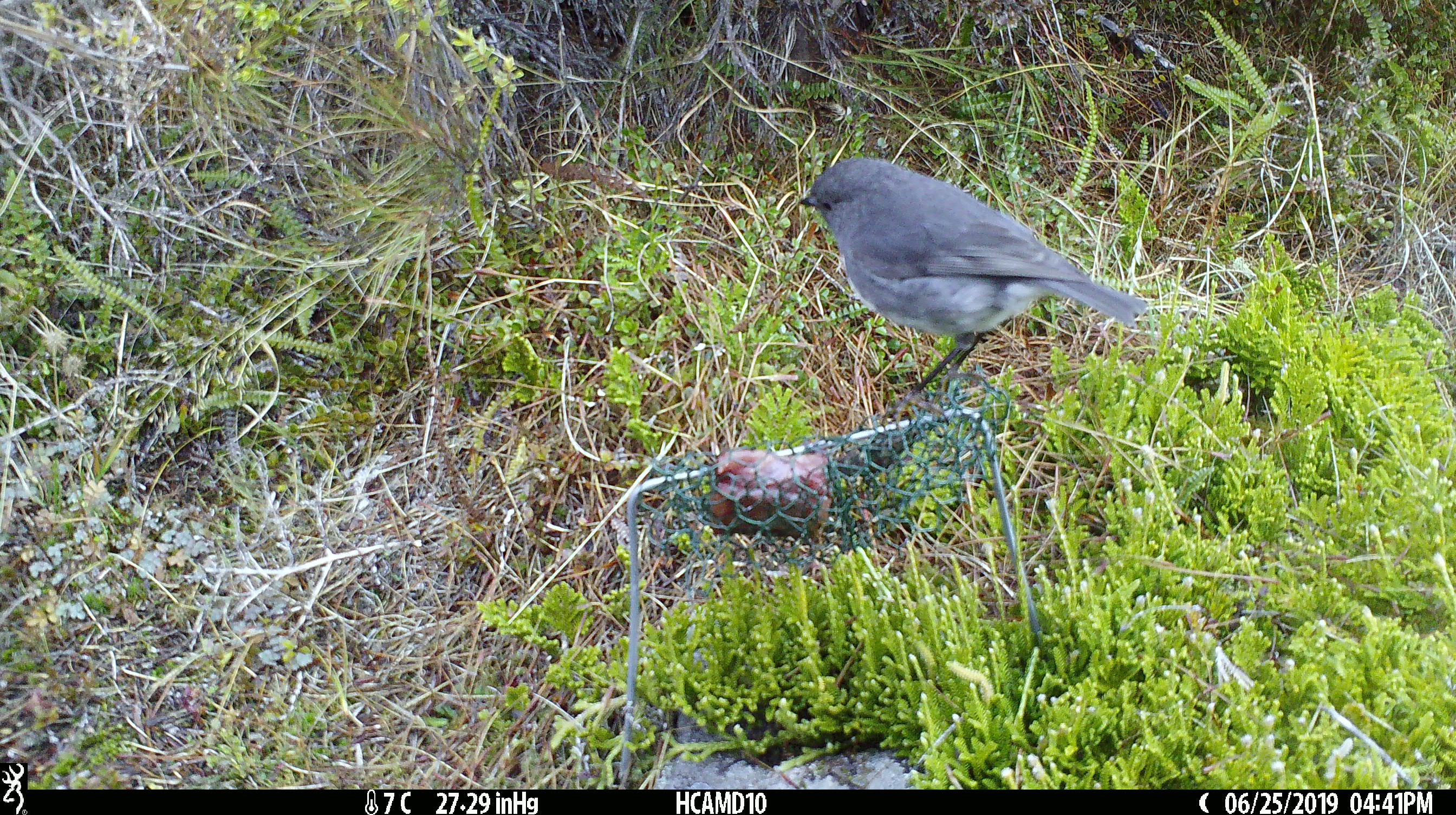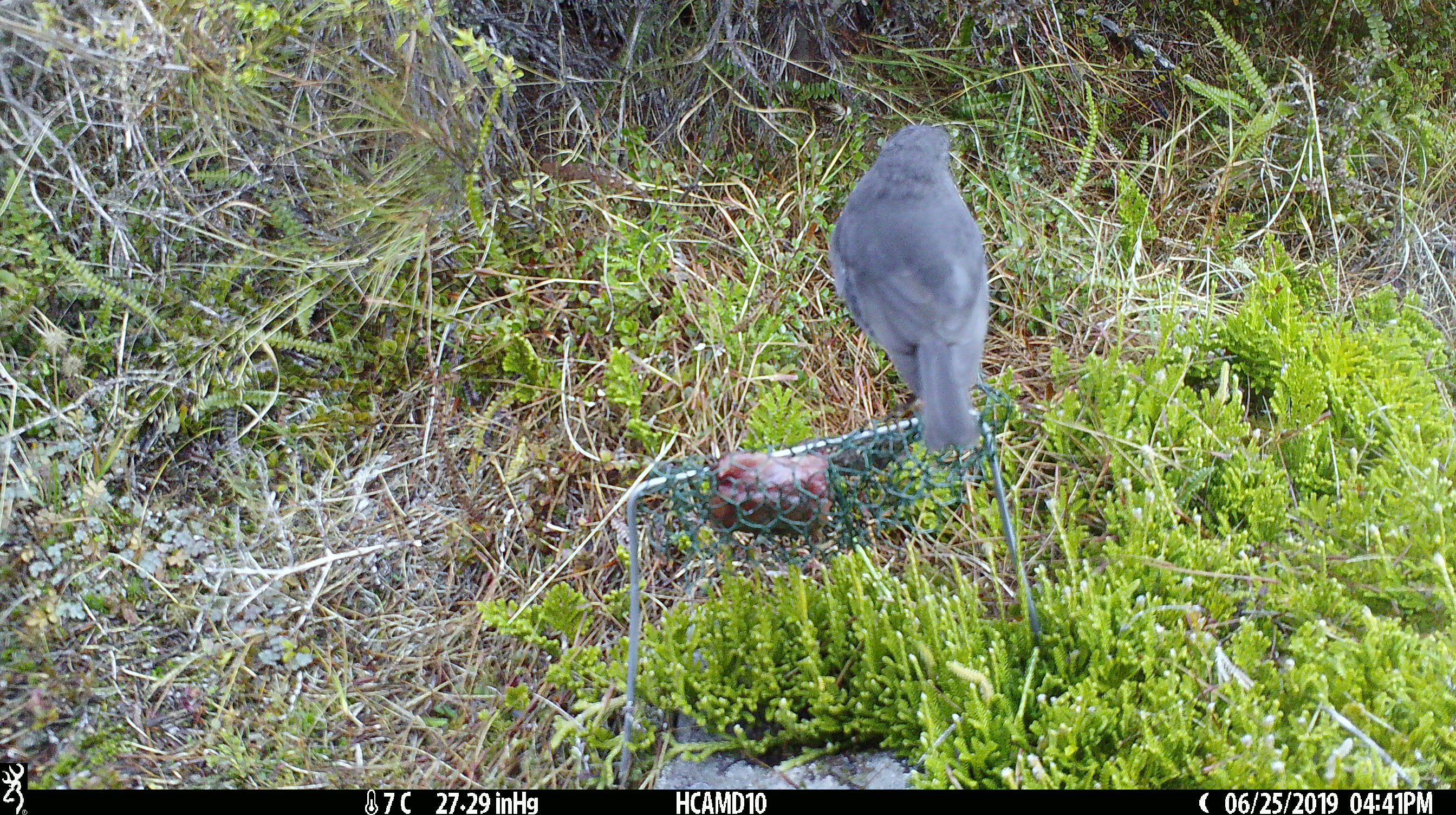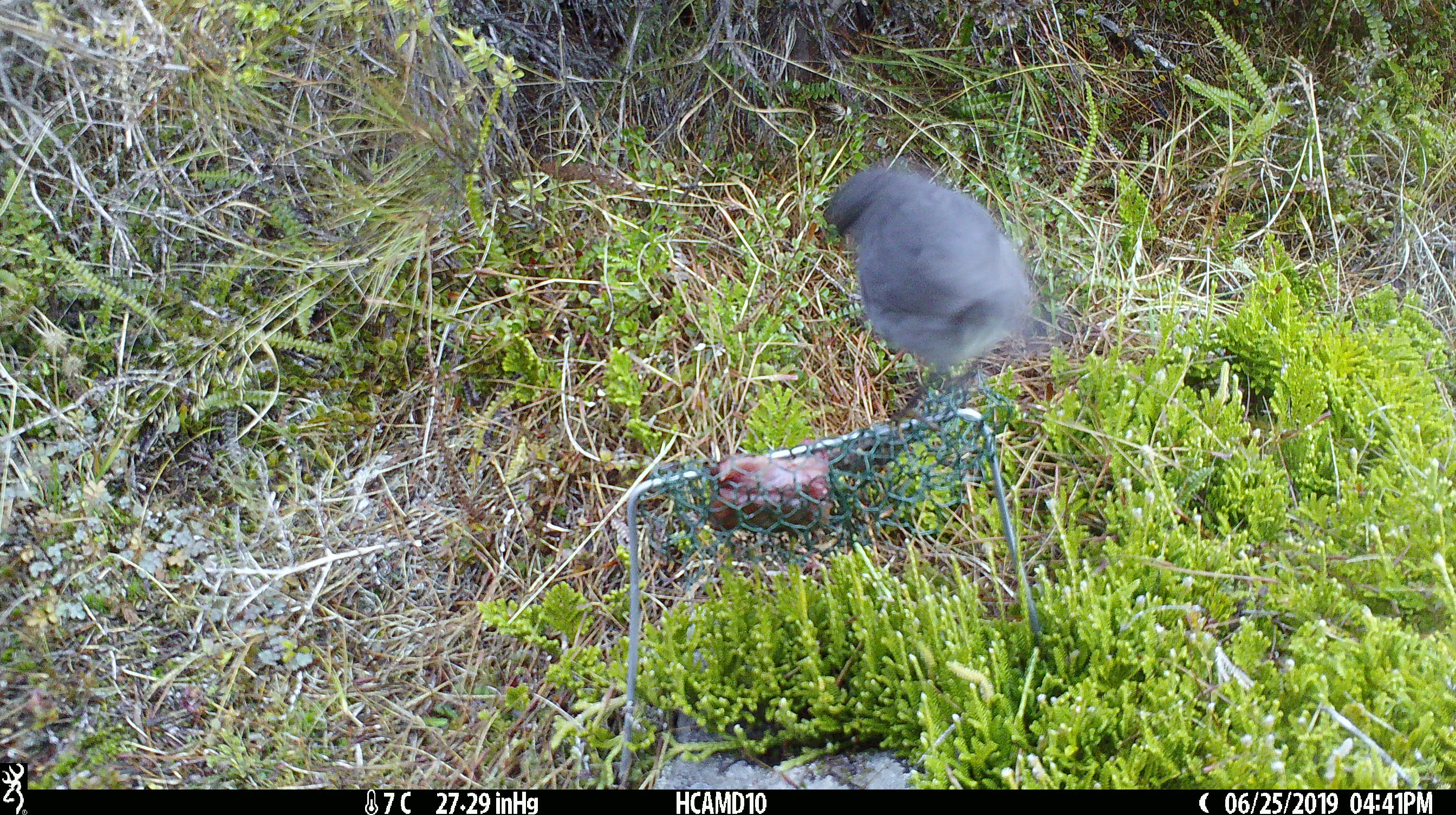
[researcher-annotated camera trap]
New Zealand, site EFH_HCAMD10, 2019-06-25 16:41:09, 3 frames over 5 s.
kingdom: Animalia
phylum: Chordata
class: Aves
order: Passeriformes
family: Petroicidae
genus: Petroica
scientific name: Petroica australis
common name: new zealand robin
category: robin